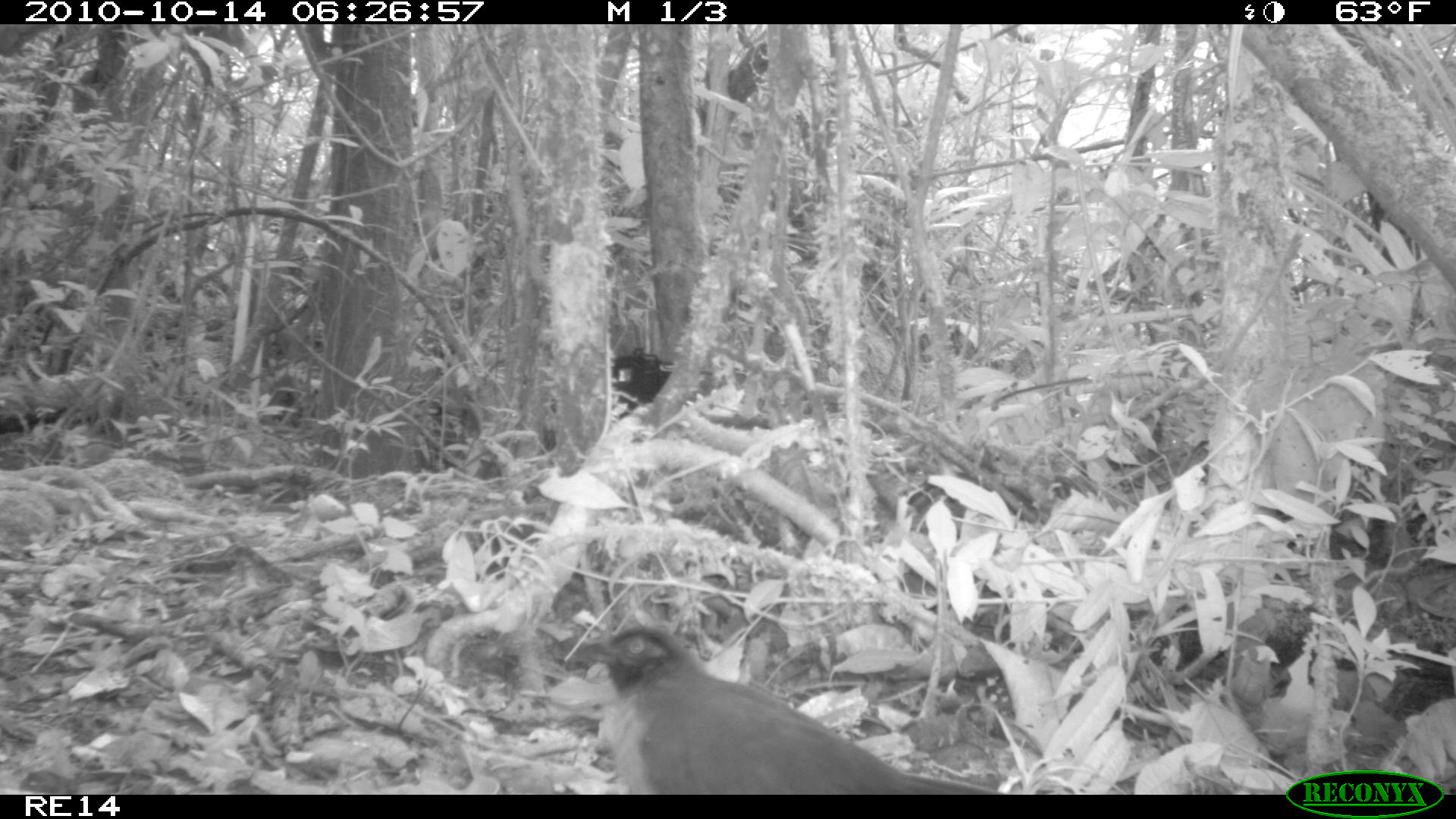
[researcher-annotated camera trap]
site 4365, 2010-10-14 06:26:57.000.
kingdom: Animalia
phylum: Chordata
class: Aves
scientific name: Aves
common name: bird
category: unknown bird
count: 1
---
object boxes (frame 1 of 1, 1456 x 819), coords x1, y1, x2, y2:
unknown bird: 559, 625, 993, 794; 686, 618, 688, 623